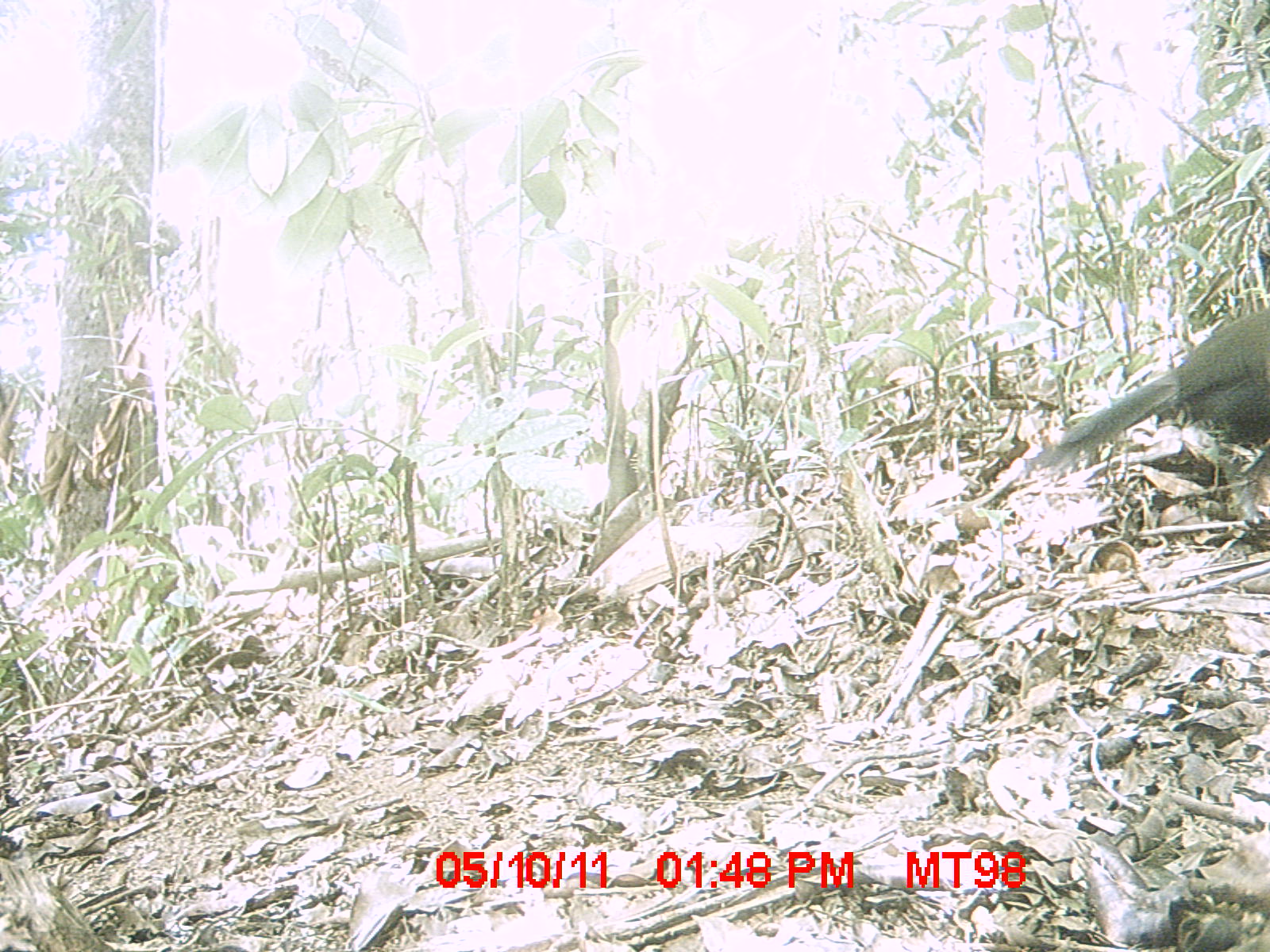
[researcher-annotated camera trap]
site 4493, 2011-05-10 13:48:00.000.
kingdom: Animalia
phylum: Chordata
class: Aves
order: Cuculiformes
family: Cuculidae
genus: Coua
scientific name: Coua serriana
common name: red-breasted coua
Coua serriana (red-breasted coua), count 1.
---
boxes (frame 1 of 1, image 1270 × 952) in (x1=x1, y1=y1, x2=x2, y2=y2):
coua serriana: (x1=1048, y1=307, x2=1270, y2=523)